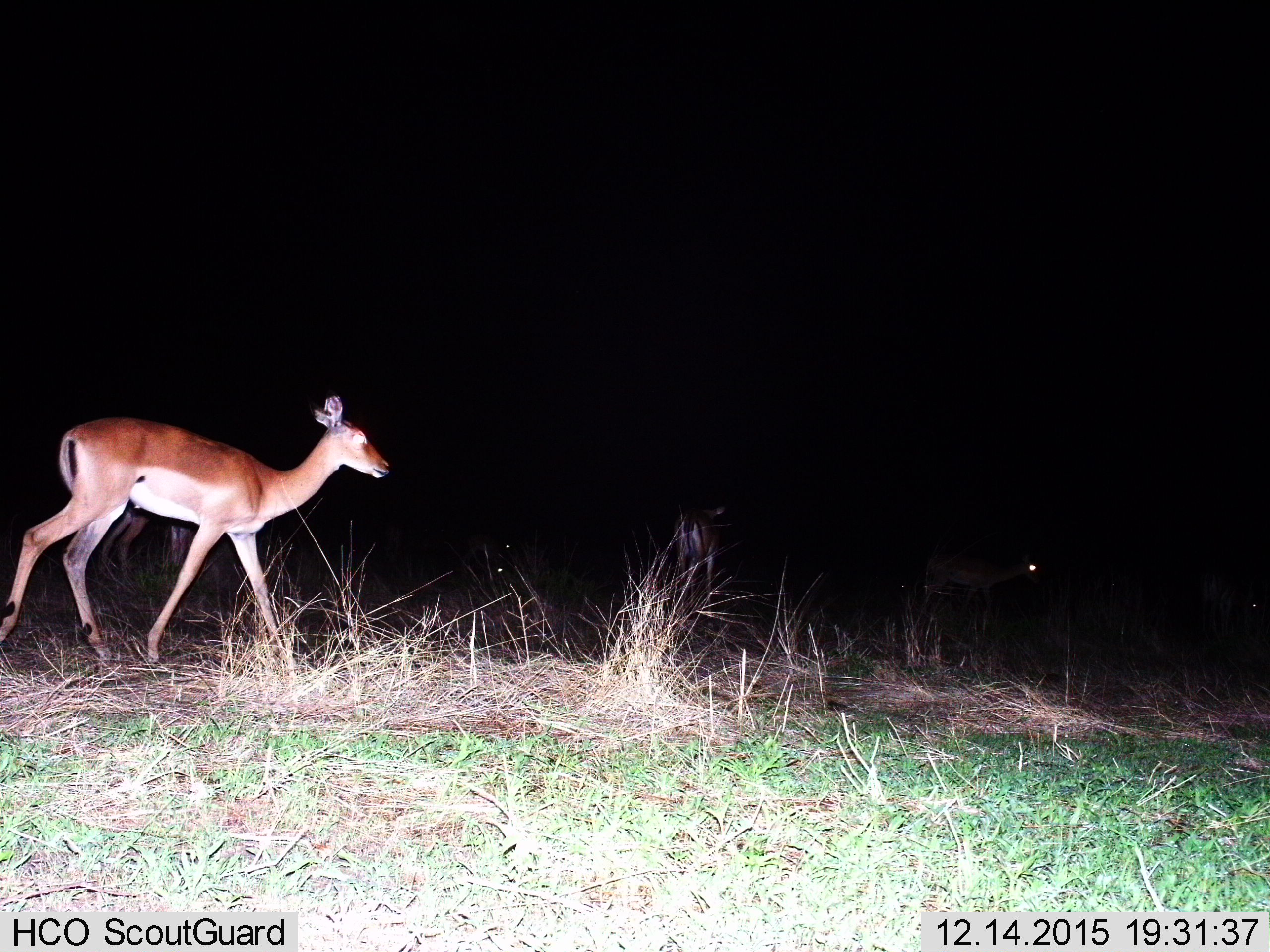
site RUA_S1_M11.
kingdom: Animalia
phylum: Chordata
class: Mammalia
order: Artiodactyla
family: Bovidae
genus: Aepyceros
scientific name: Aepyceros melampus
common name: impala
Impala (Aepyceros melampus), count 6. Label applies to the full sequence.